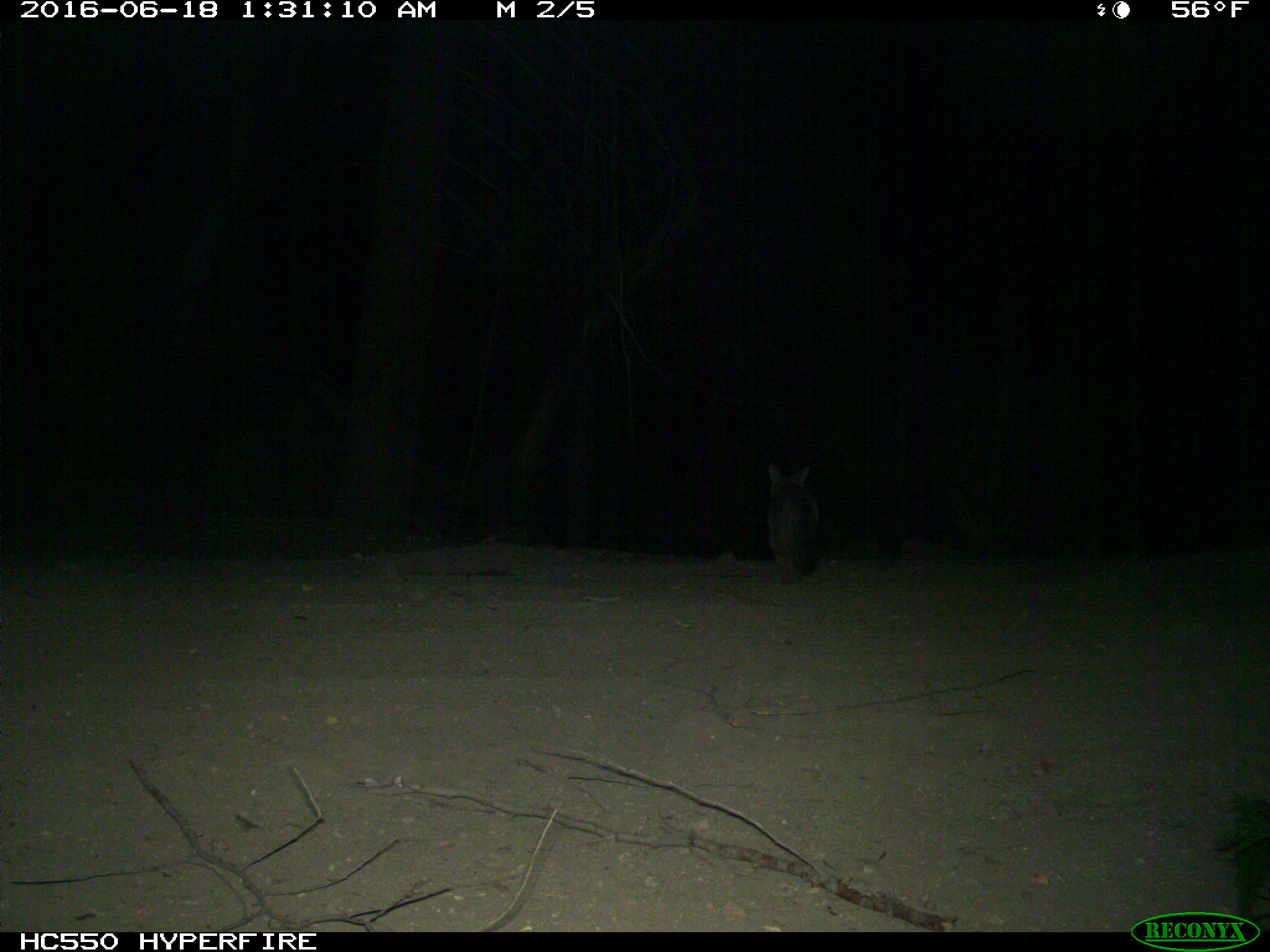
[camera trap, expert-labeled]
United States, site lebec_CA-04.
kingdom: Animalia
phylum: Chordata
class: Mammalia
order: Carnivora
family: Canidae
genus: Urocyon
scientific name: Urocyon cinereoargenteus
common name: gray fox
Urocyon cinereoargenteus (gray fox).